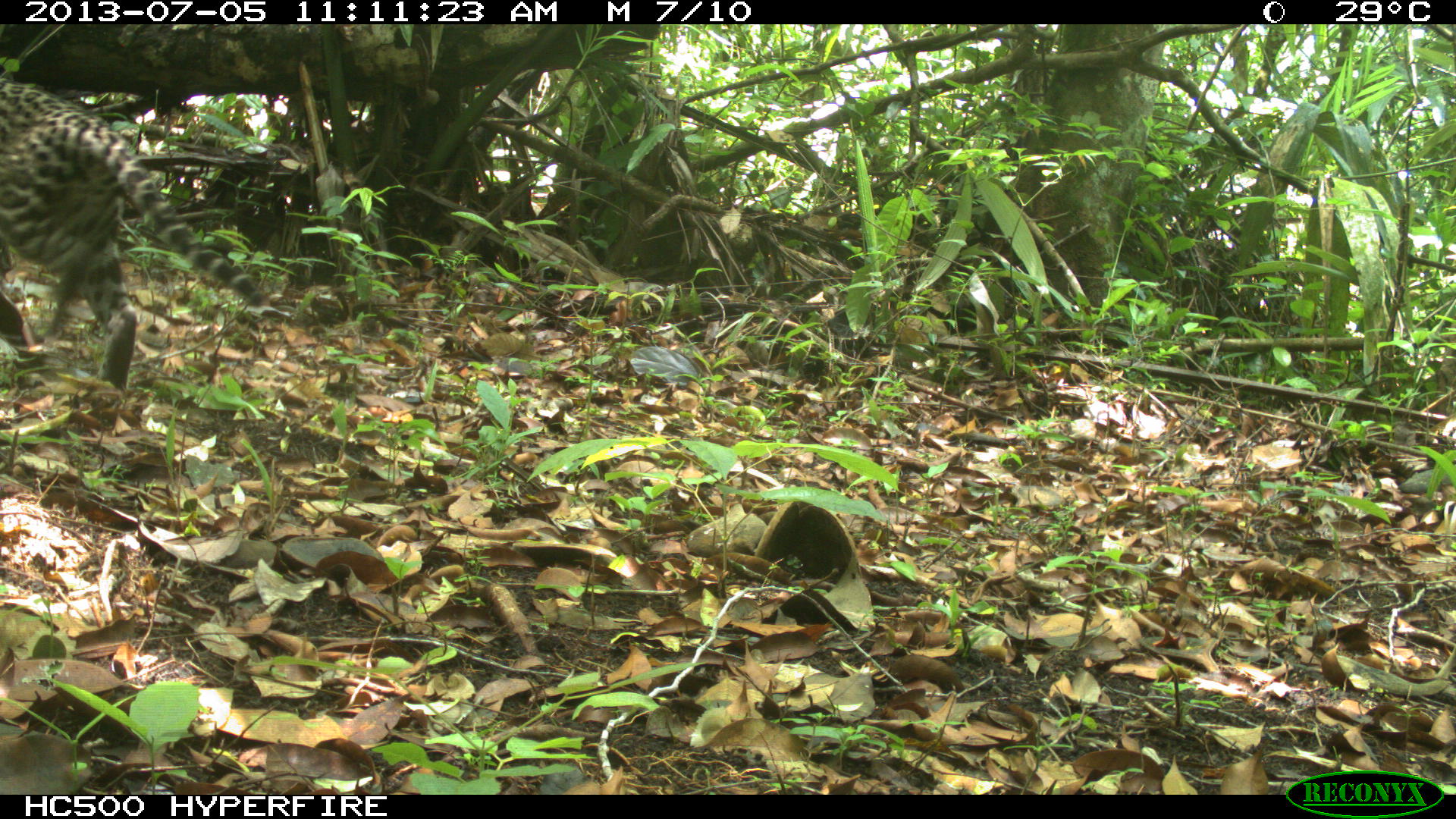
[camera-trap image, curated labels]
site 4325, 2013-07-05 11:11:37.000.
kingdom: Animalia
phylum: Chordata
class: Mammalia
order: Carnivora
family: Felidae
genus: Leopardus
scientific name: Leopardus pardalis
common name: ocelot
Leopardus pardalis (ocelot), count 1, sex female.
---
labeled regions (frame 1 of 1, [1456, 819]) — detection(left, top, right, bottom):
leopardus pardalis: detection(0, 78, 263, 390)